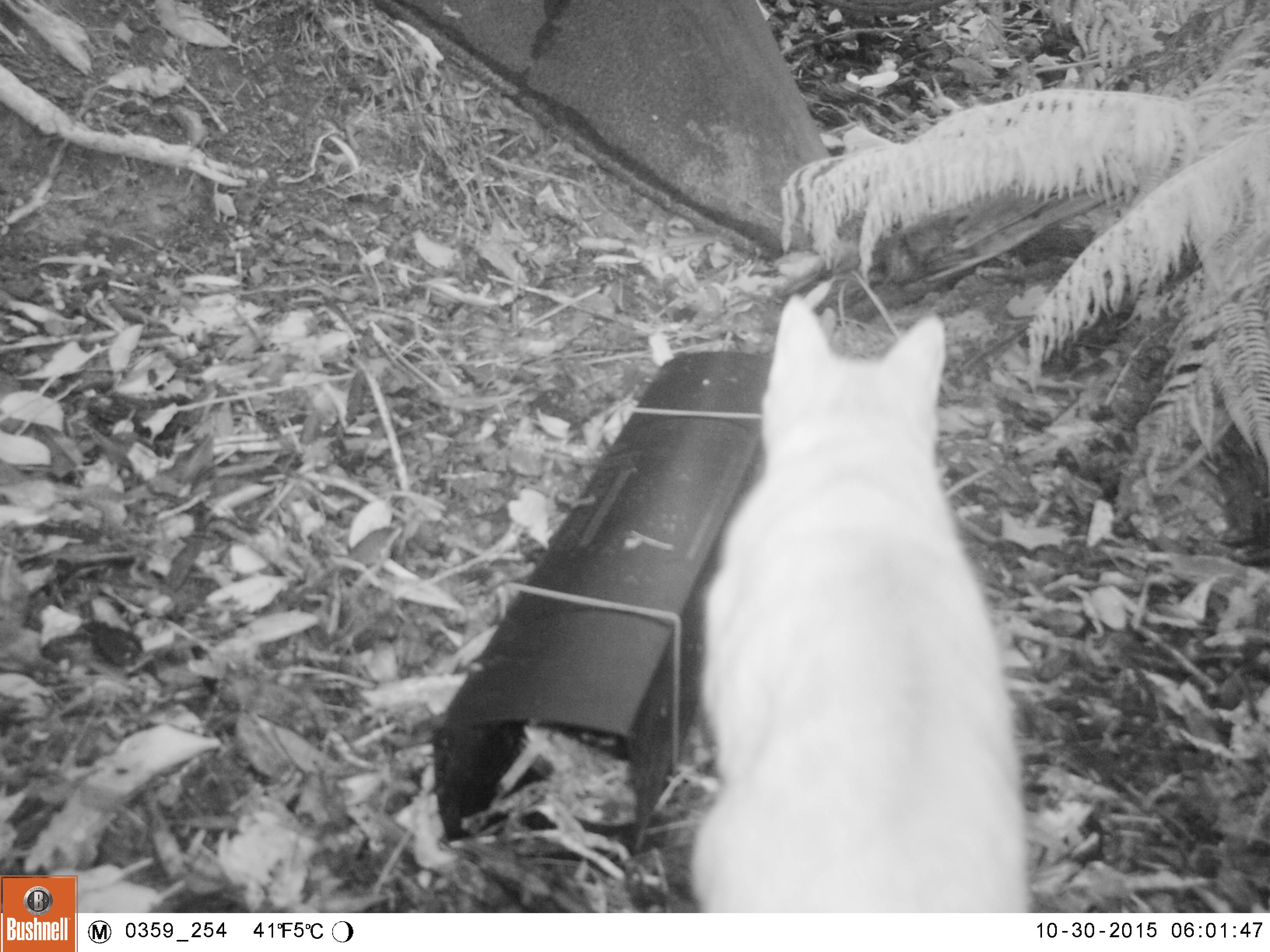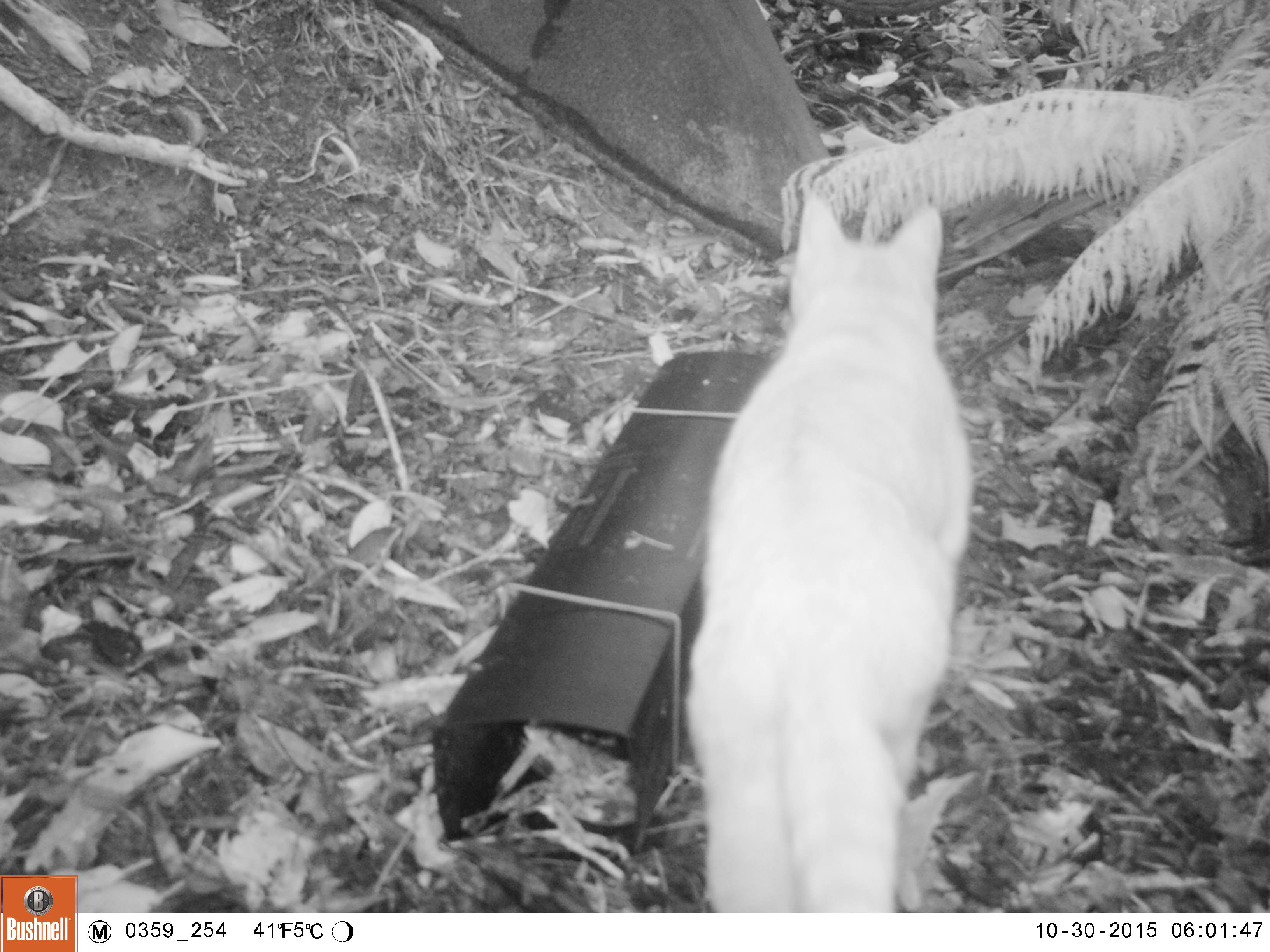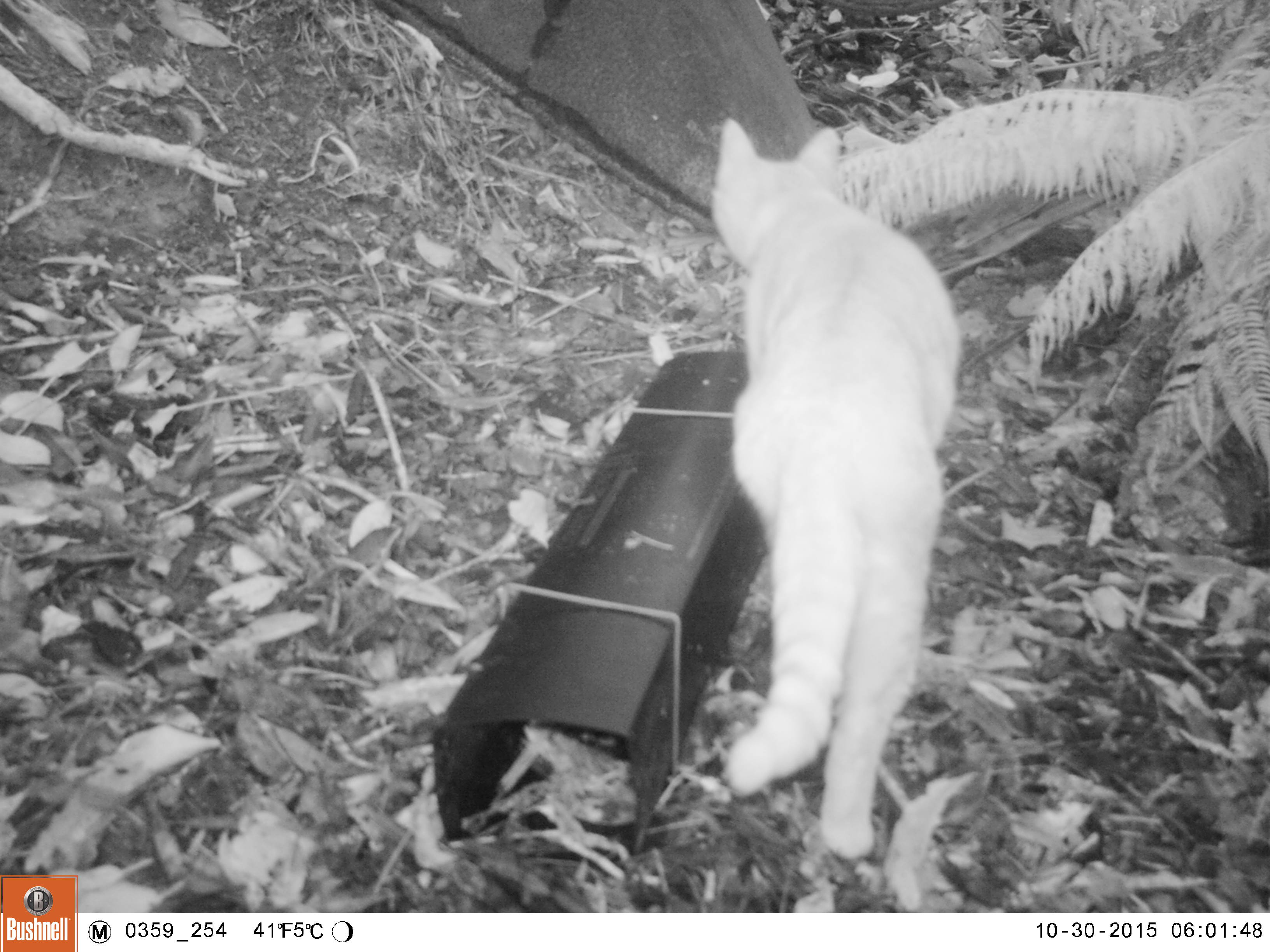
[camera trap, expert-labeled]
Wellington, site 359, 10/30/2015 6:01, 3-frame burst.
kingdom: Animalia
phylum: Chordata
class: Mammalia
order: Carnivora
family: Felidae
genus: Felis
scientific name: Felis catus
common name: cat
Cat (Felis catus).